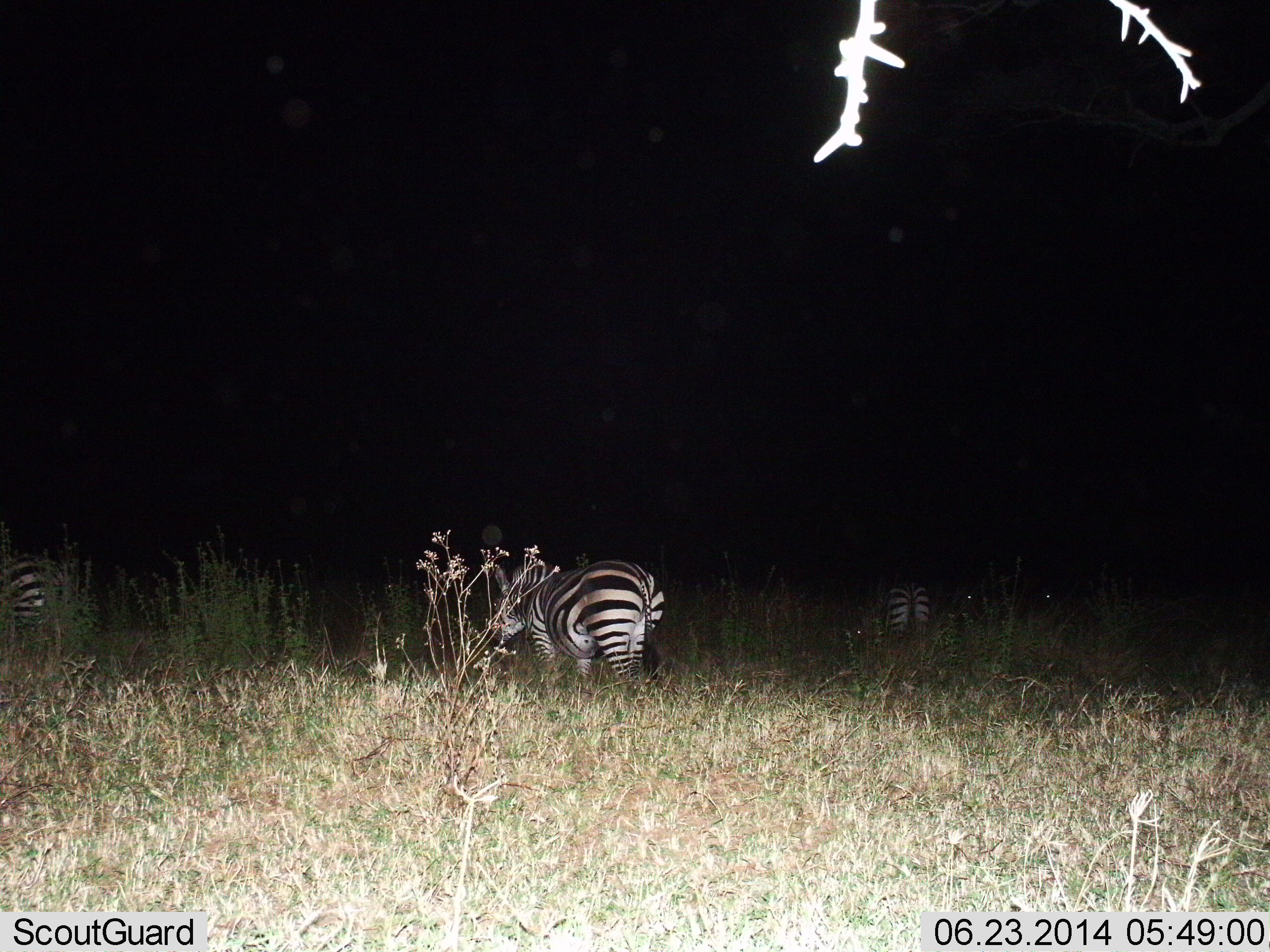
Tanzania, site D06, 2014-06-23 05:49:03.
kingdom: Animalia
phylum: Chordata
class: Mammalia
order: Perissodactyla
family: Equidae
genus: Equus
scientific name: Equus quagga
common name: plains zebra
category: zebra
Zebra (plains zebra) (Equus quagga), count 3. Behavior (volunteer vote fractions): standing 40%, resting 0%, moving 0%, interacting 0%. Young present (vote fraction): 0%. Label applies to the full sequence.